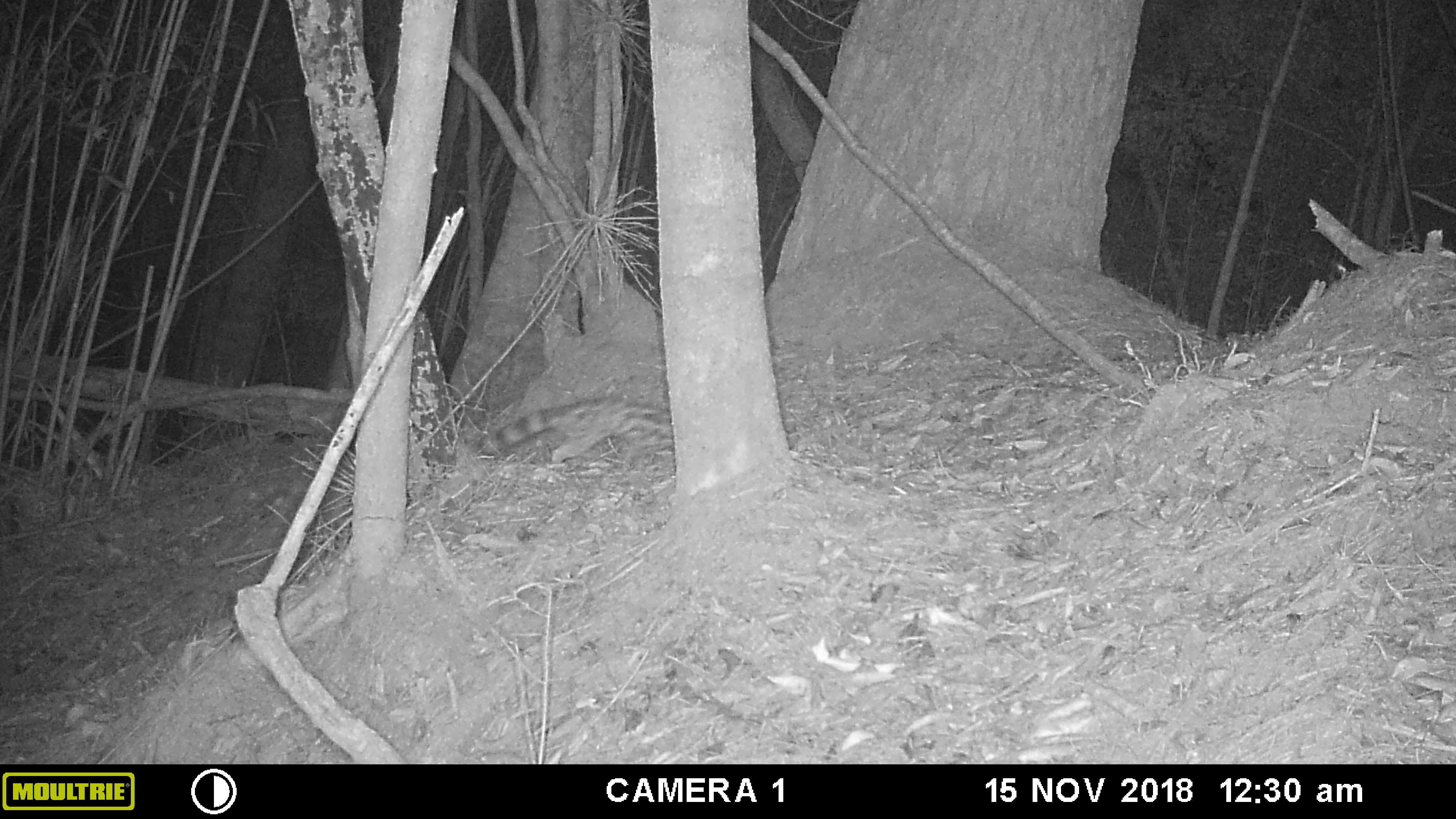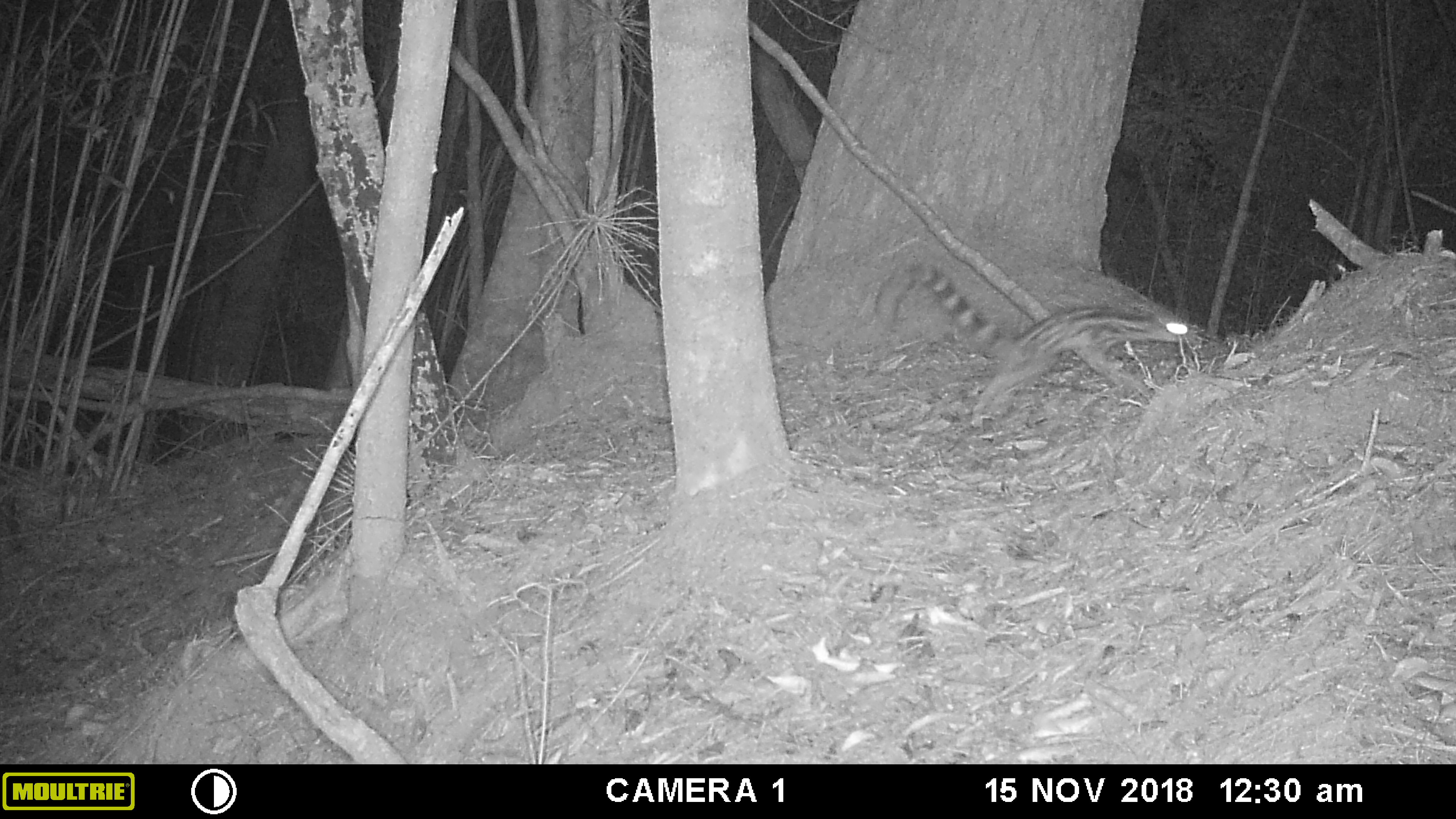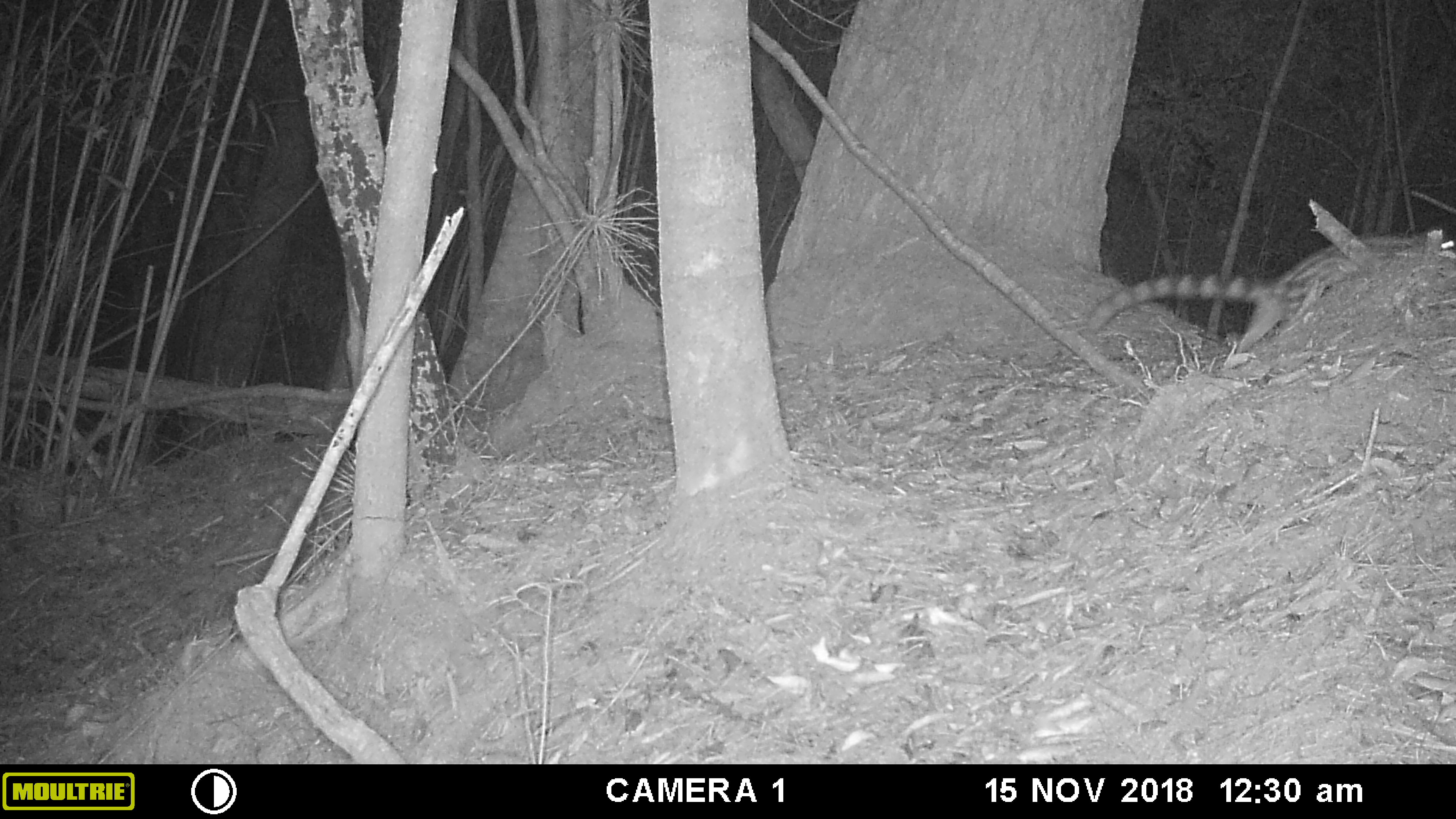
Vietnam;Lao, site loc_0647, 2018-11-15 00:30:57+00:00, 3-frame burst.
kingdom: Animalia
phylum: Chordata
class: Mammalia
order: Carnivora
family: Prionodontidae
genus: Prionodon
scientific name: Prionodon pardicolor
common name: spotted linsang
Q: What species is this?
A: Spotted linsang (Prionodon pardicolor).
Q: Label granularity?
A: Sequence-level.